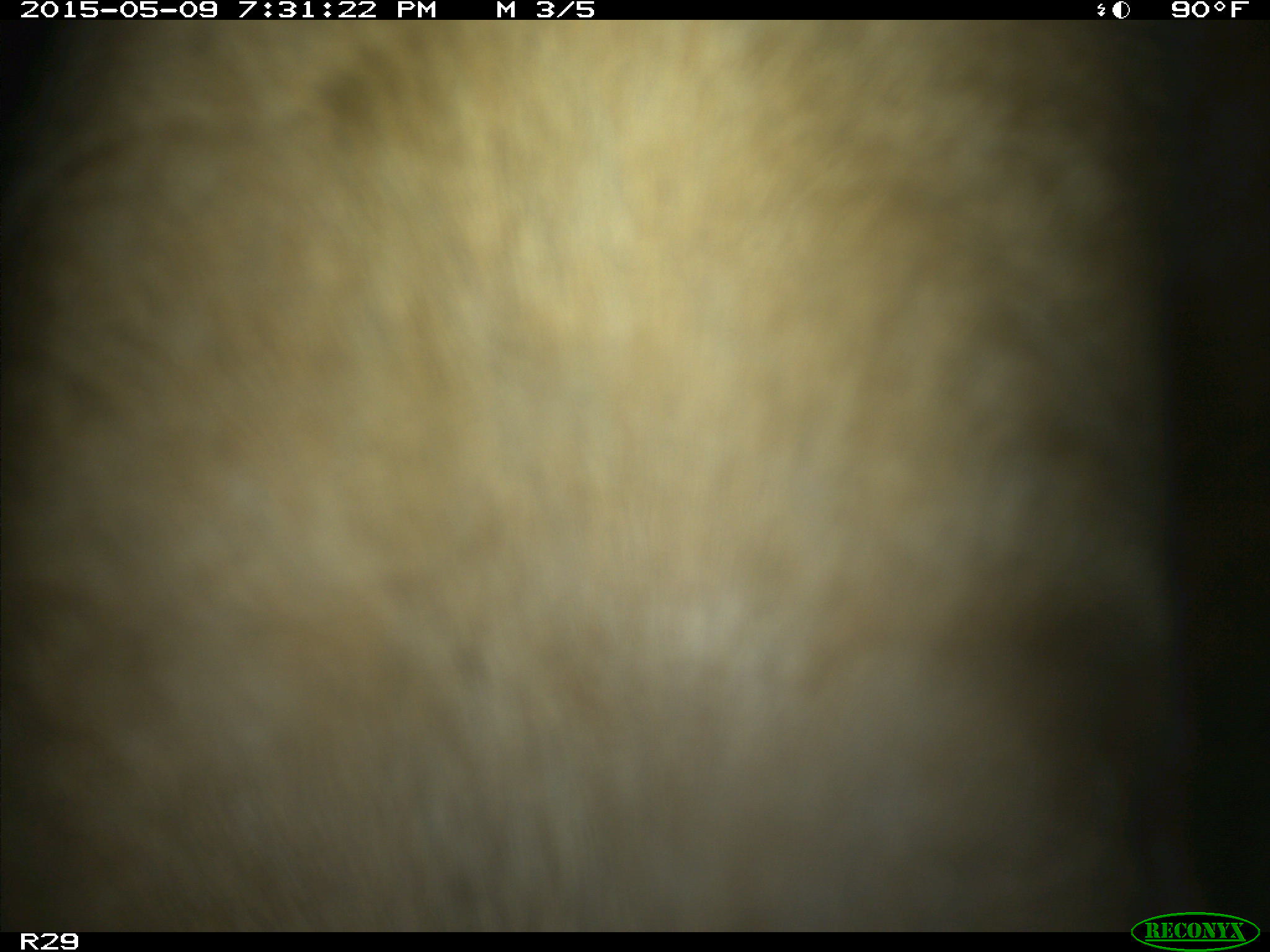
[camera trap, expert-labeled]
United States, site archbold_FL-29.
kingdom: Animalia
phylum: Chordata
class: Mammalia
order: Artiodactyla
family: Bovidae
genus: Bos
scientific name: Bos taurus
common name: domestic cow